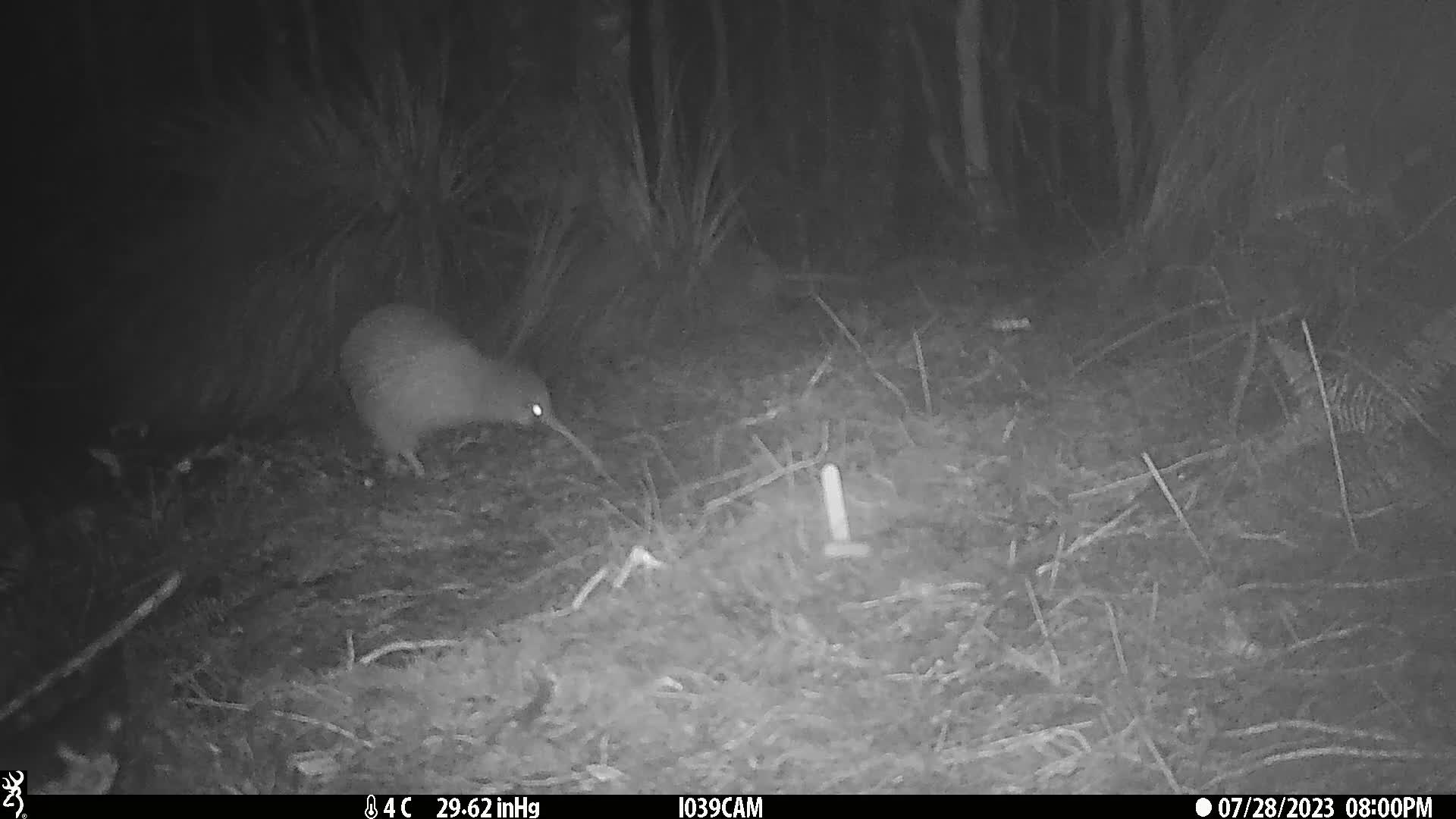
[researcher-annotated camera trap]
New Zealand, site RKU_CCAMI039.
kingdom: Animalia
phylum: Chordata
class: Aves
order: Apterygiformes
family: Apterygidae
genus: Apteryx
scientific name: Apteryx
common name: kiwi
Kiwi (Apteryx).